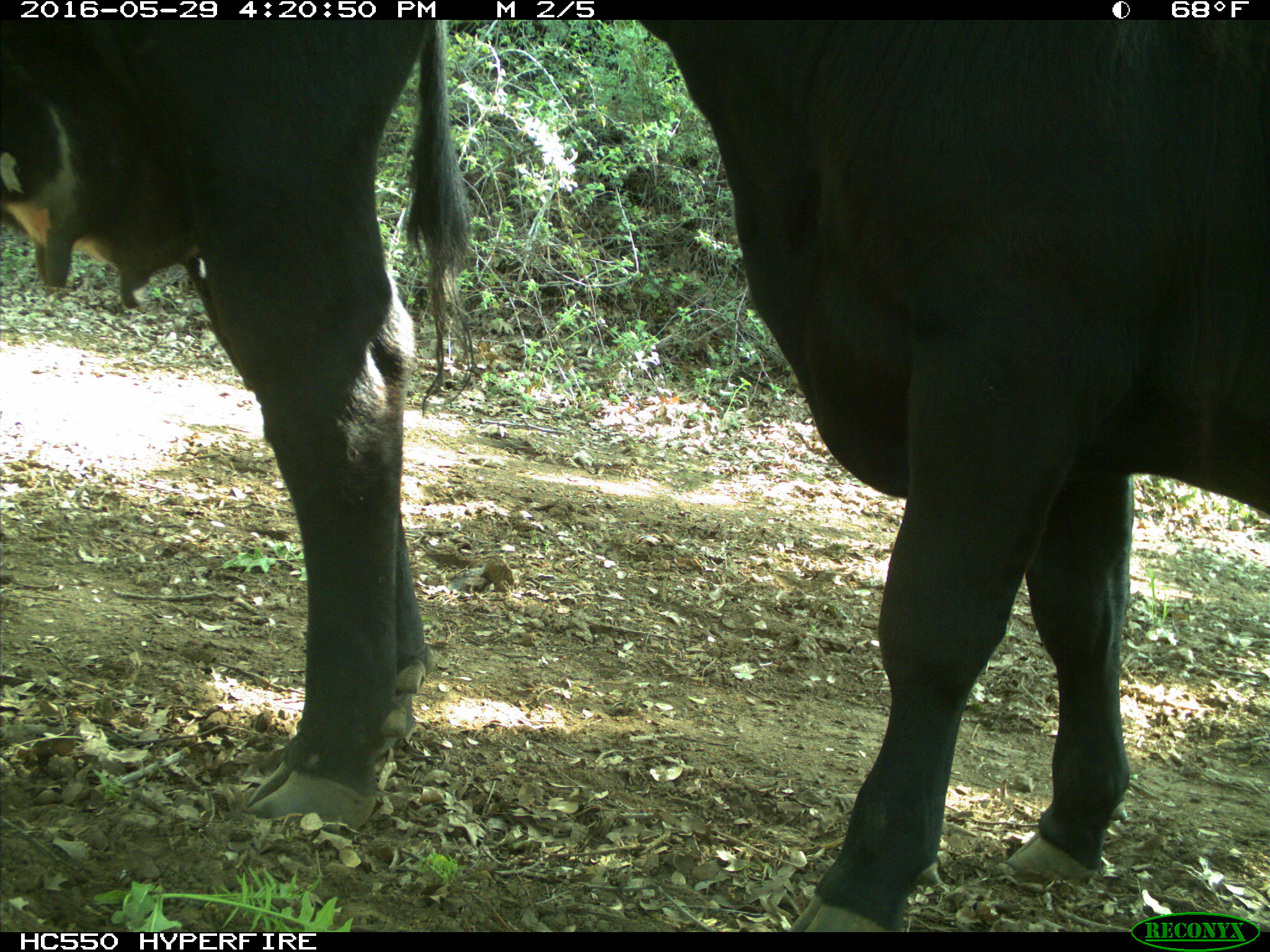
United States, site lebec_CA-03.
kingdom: Animalia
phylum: Chordata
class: Mammalia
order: Artiodactyla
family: Bovidae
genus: Bos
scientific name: Bos taurus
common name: domestic cow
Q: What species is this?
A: Bos taurus (domestic cow).